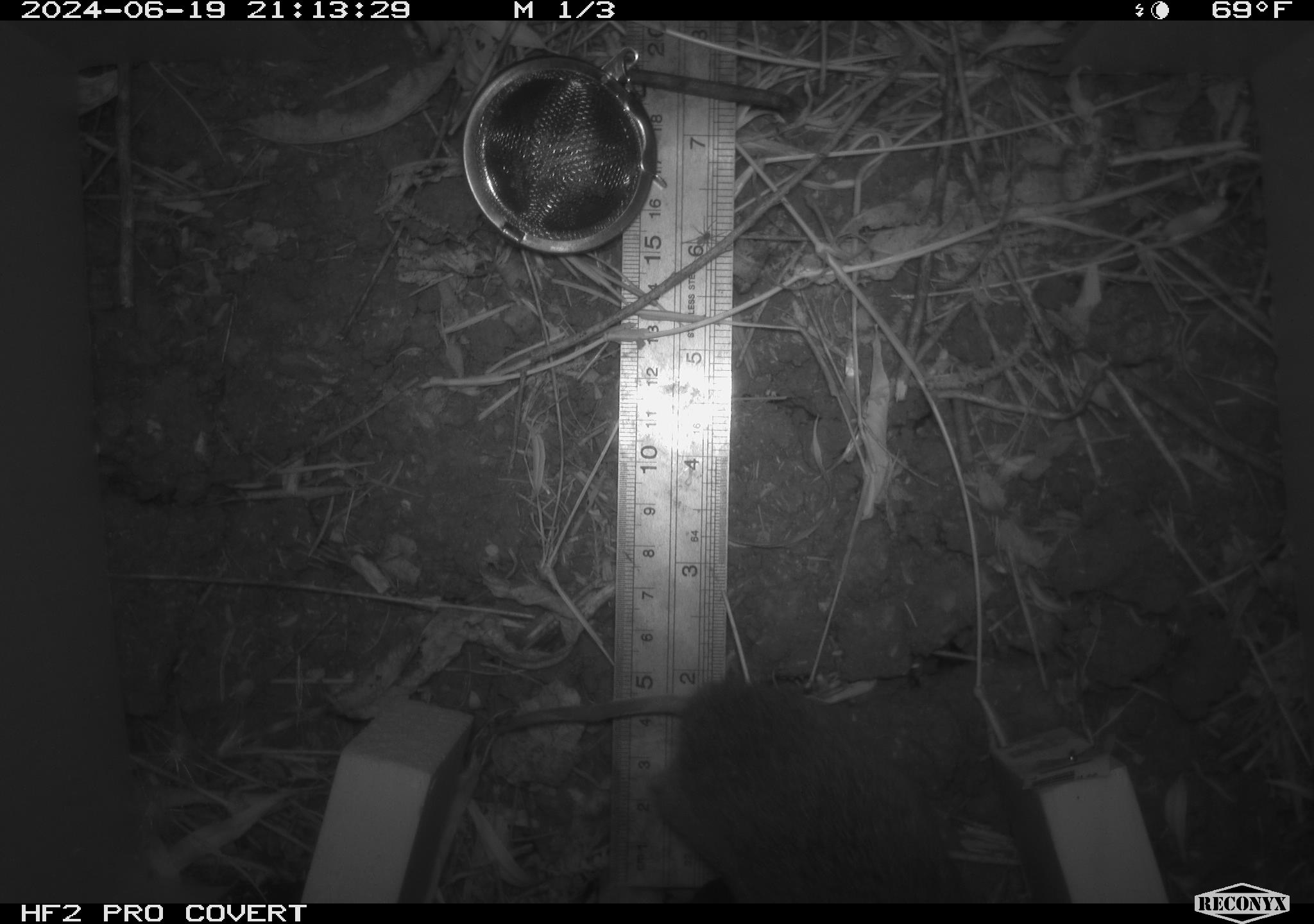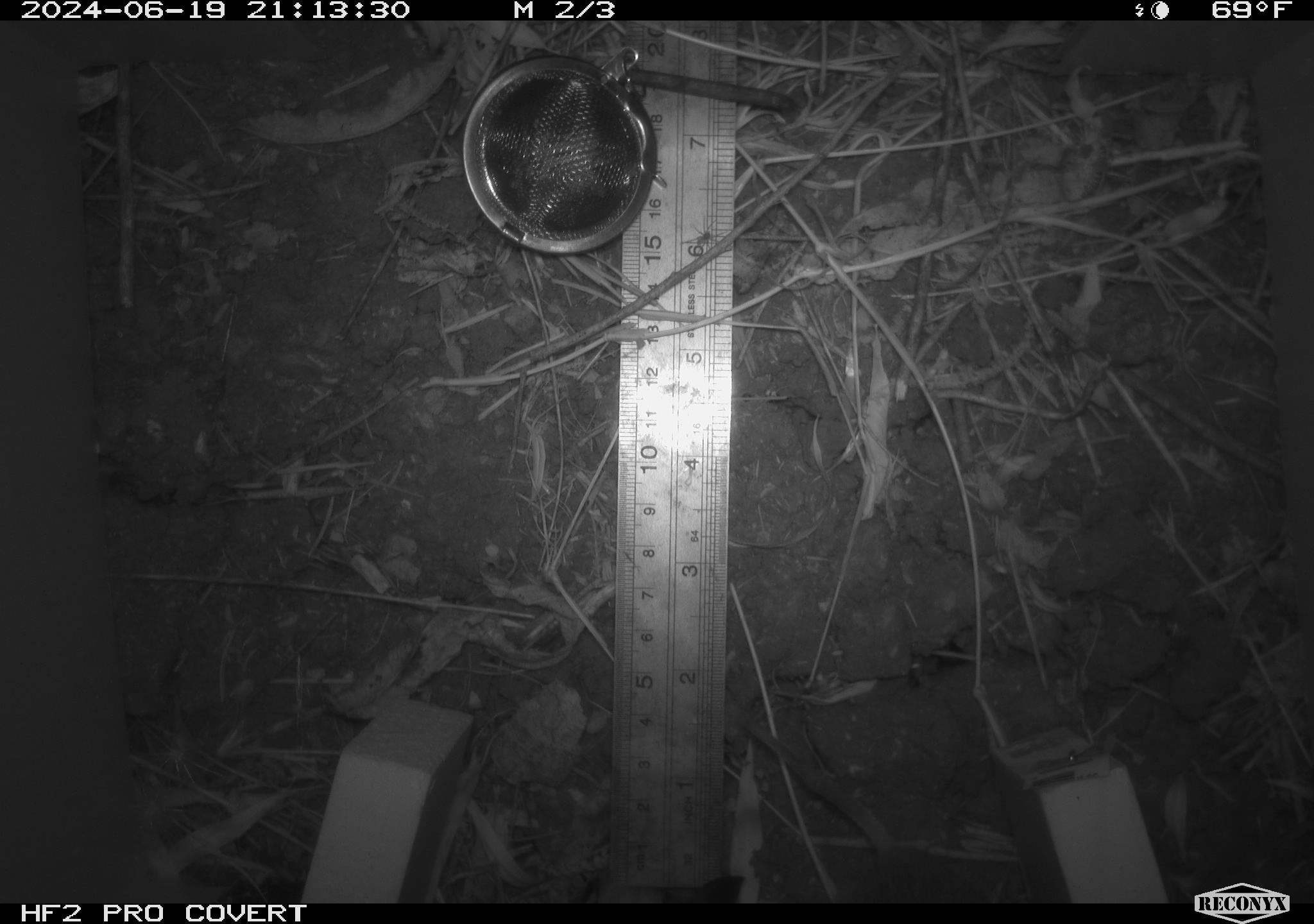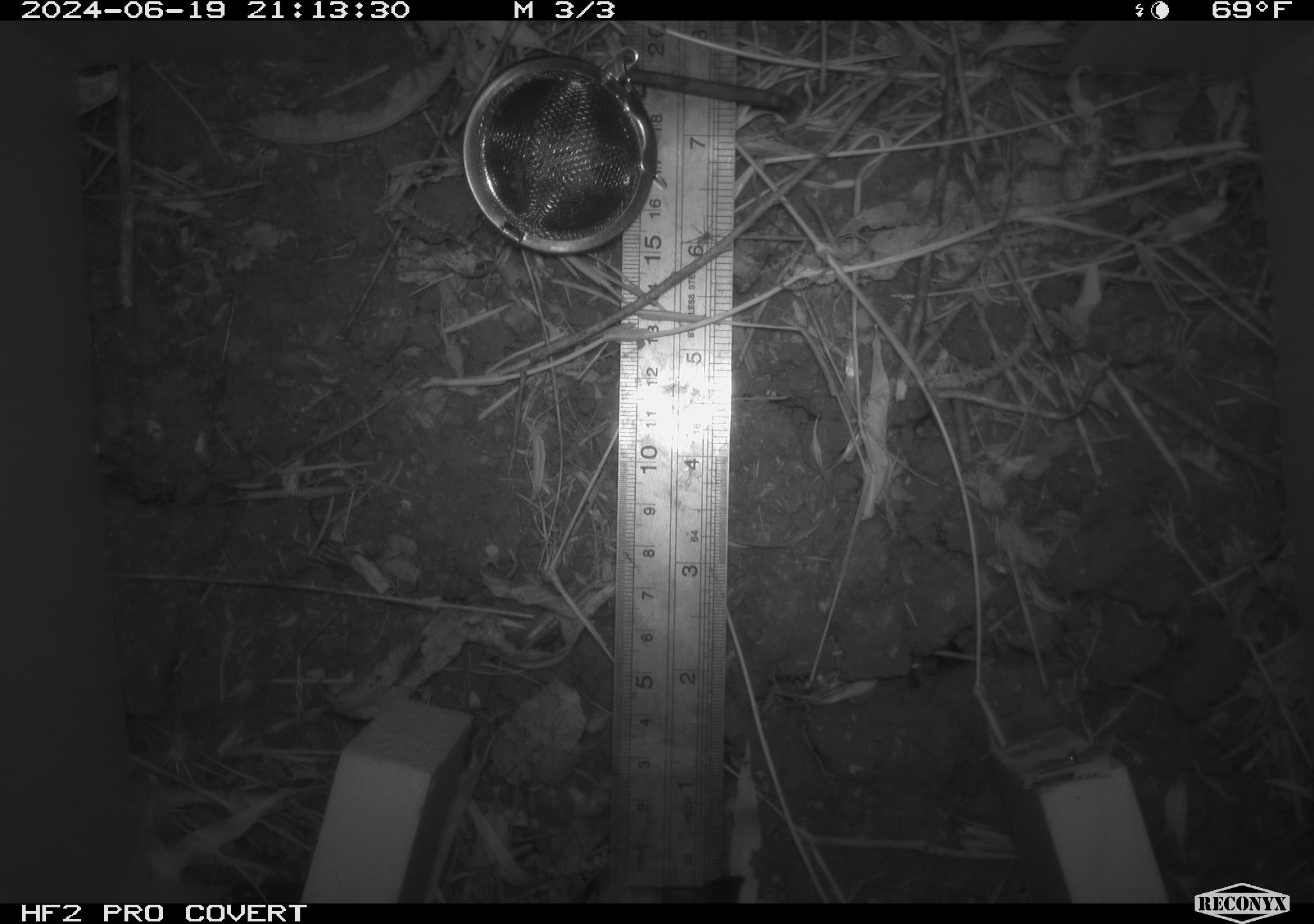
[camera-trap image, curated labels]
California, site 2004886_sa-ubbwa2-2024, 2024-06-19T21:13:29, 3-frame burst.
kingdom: Animalia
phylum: Chordata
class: Mammalia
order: Rodentia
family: Cricetidae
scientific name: Arvicolinae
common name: voles, lemmings, and muskrats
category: arvicolinae subfamily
Arvicolinae subfamily (voles, lemmings, and muskrats) (Arvicolinae).